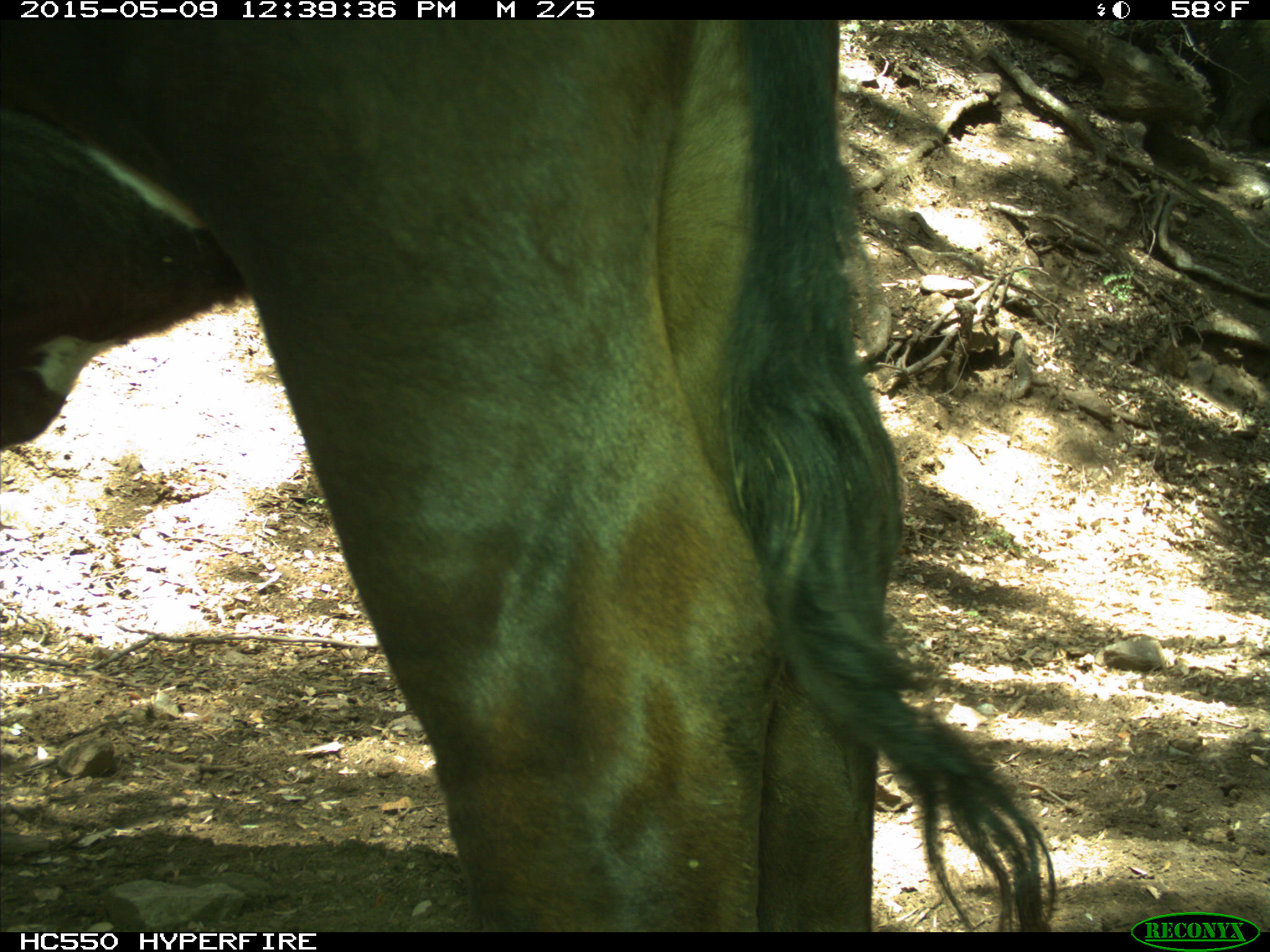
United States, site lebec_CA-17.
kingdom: Animalia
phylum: Chordata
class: Mammalia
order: Artiodactyla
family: Bovidae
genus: Bos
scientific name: Bos taurus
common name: domestic cow